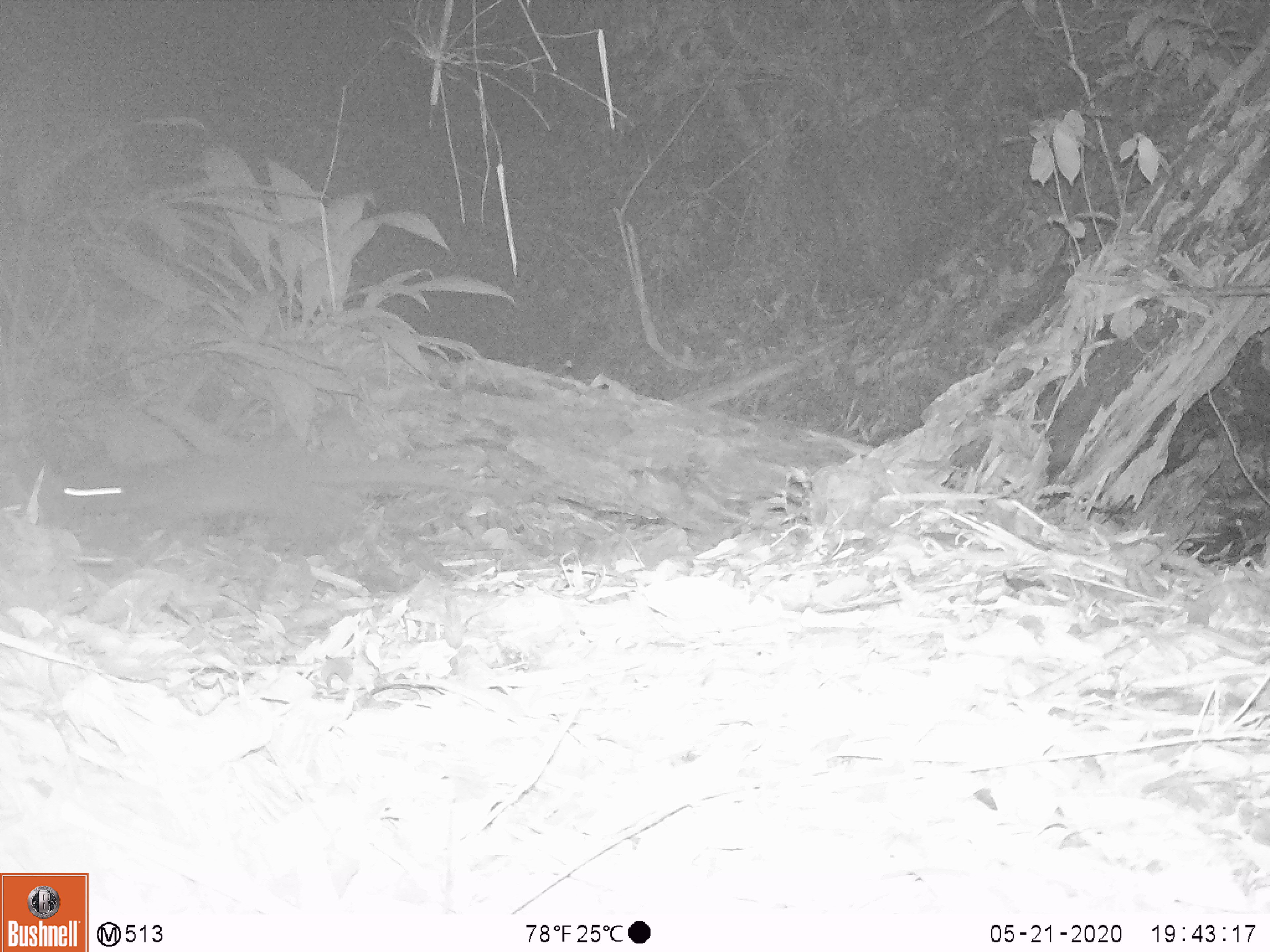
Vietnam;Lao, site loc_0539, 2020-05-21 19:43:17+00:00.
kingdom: Animalia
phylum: Chordata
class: Mammalia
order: Carnivora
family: Viverridae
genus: Paguma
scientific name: Paguma larvata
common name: masked palm civet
Masked palm civet (Paguma larvata). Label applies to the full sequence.